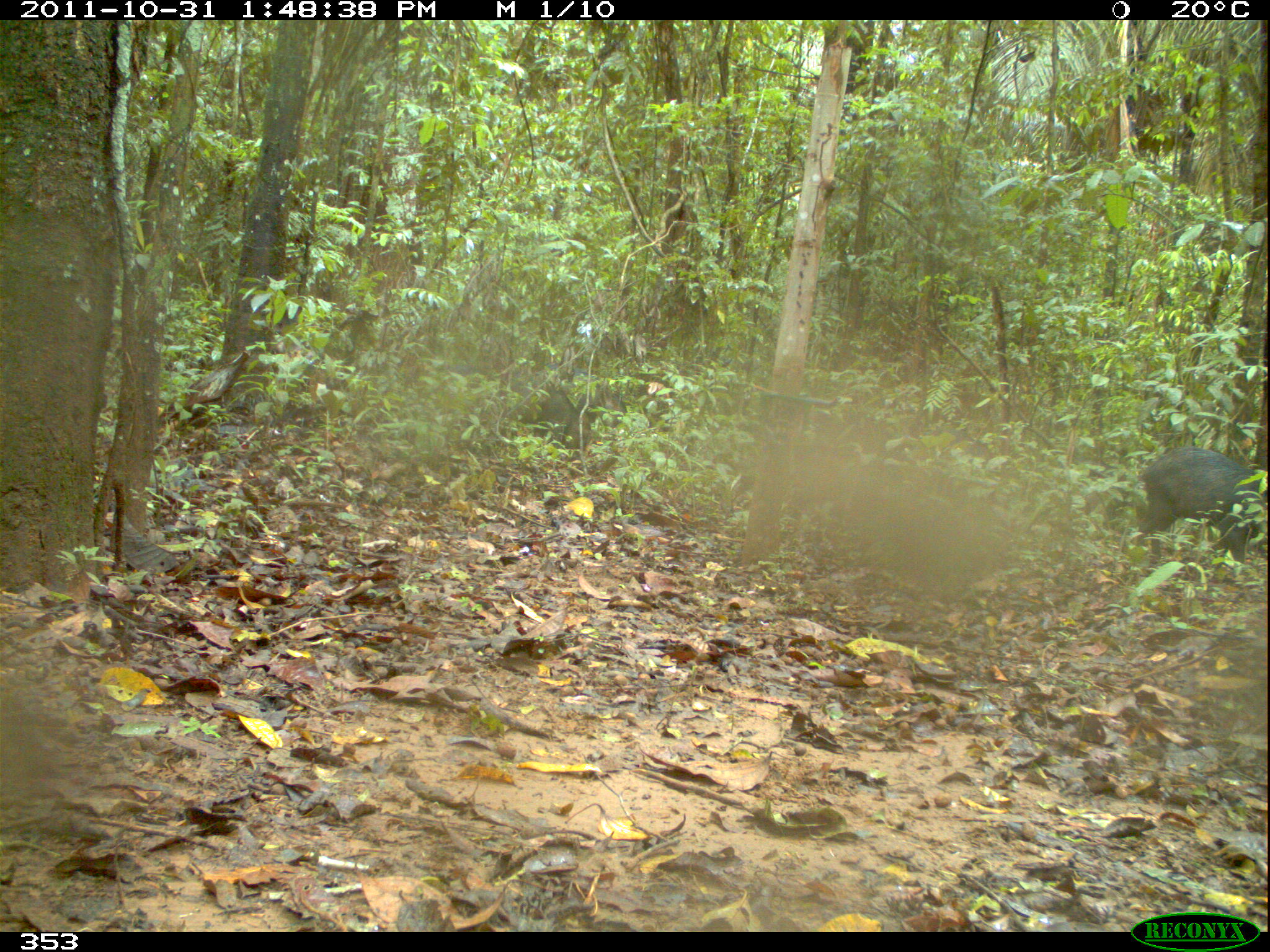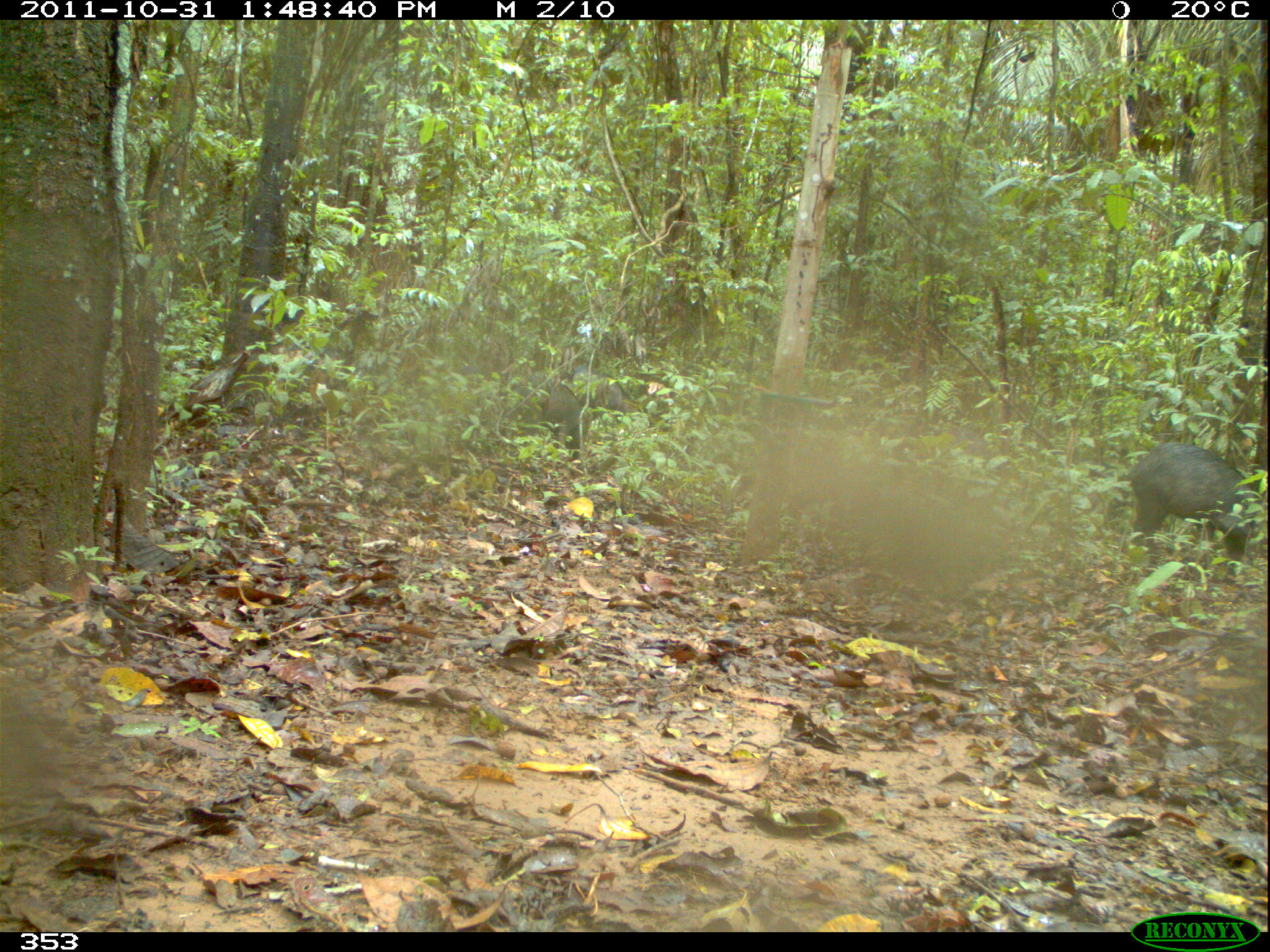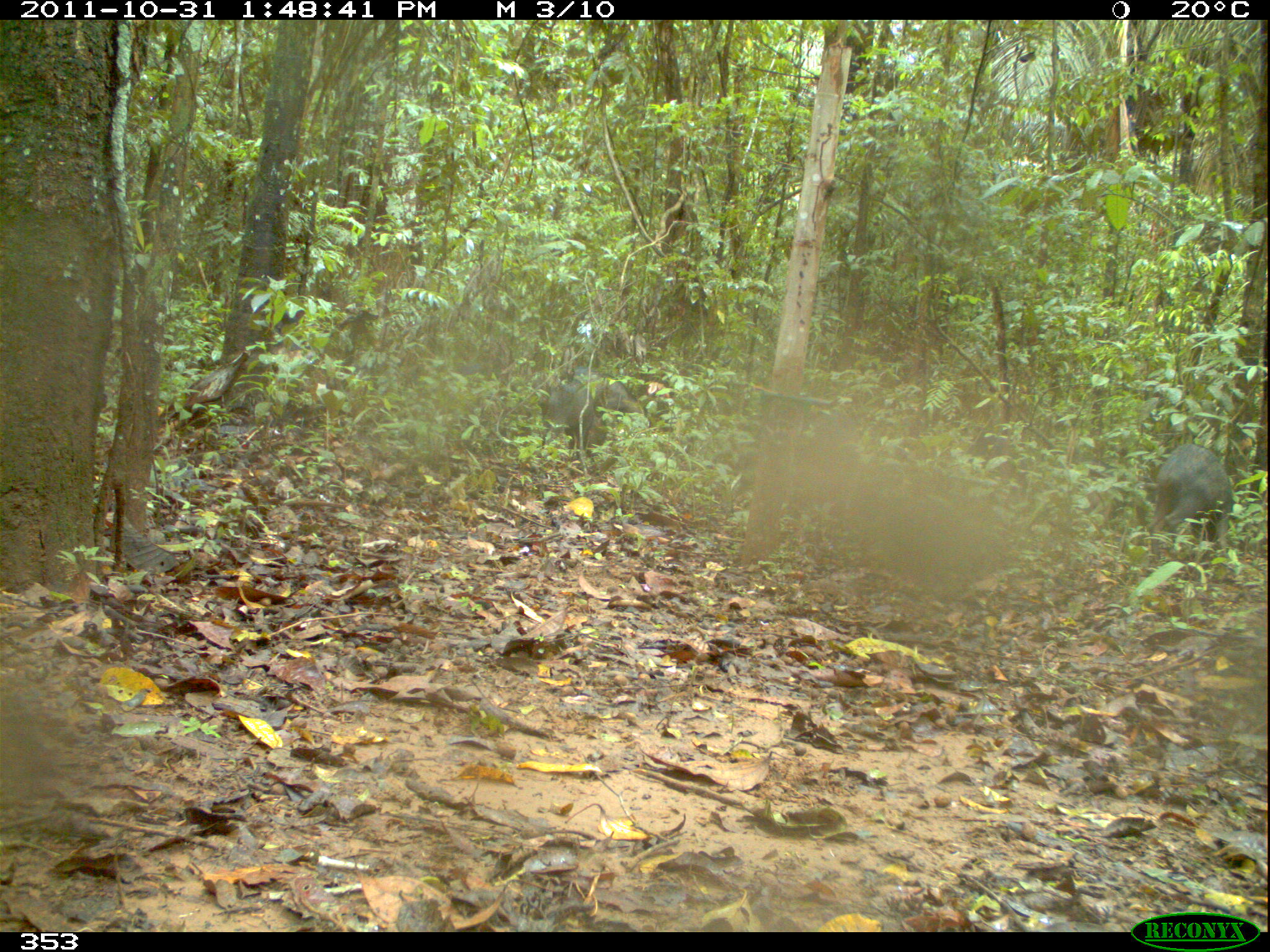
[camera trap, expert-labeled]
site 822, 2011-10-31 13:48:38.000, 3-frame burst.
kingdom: Animalia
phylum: Chordata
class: Mammalia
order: Artiodactyla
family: Tayassuidae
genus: Tayassu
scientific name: Tayassu pecari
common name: white-lipped peccary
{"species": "Tayassu pecari (white-lipped peccary)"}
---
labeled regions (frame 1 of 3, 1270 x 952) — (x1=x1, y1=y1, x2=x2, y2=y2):
tayassu pecari: (x1=1134, y1=446, x2=1261, y2=585)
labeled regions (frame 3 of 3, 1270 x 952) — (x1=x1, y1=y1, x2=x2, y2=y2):
tayassu pecari: (x1=1150, y1=443, x2=1235, y2=569); (x1=537, y1=367, x2=645, y2=449)